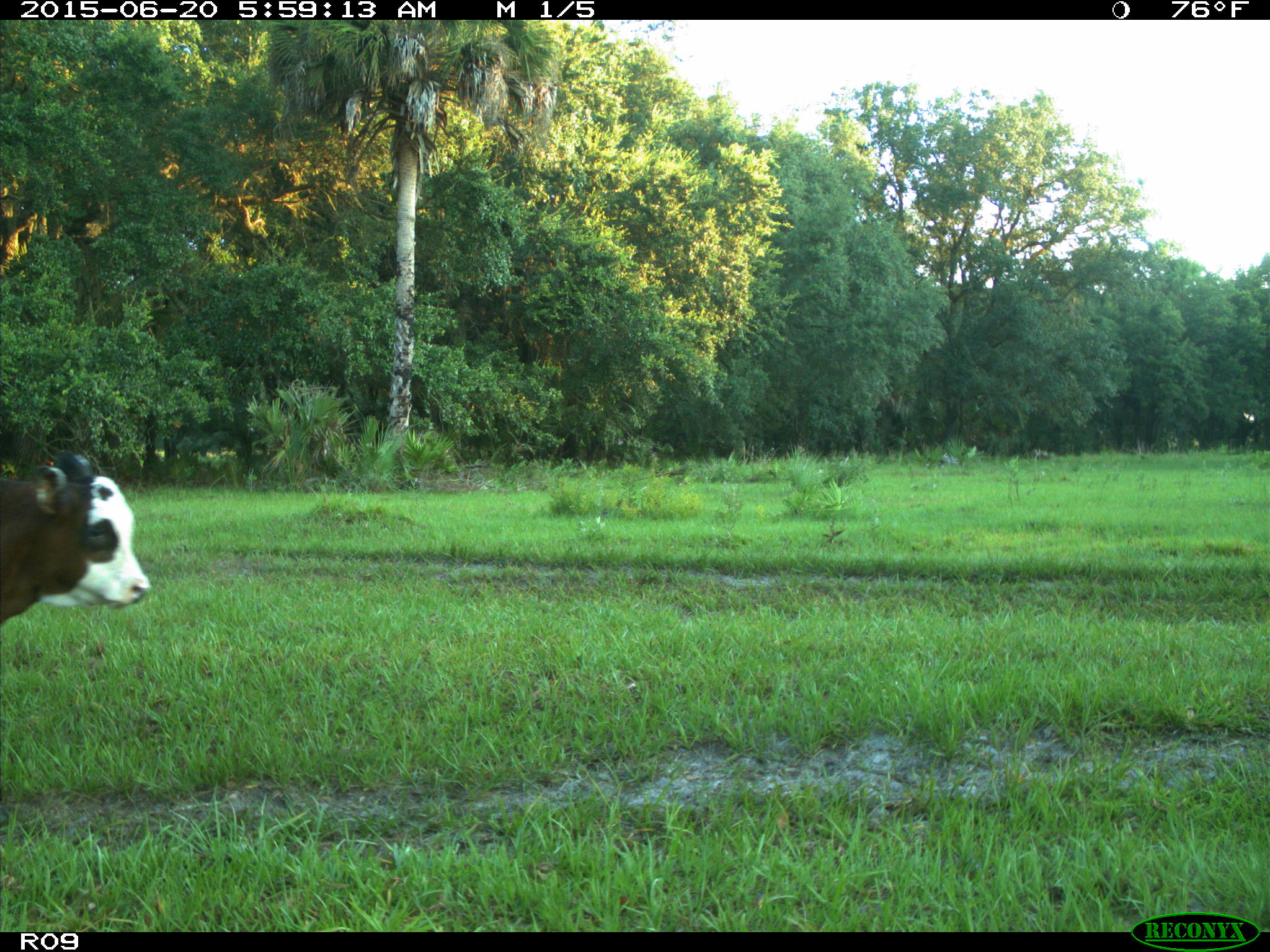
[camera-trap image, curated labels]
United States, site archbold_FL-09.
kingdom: Animalia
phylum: Chordata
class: Mammalia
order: Artiodactyla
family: Bovidae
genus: Bos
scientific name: Bos taurus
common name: domestic cow